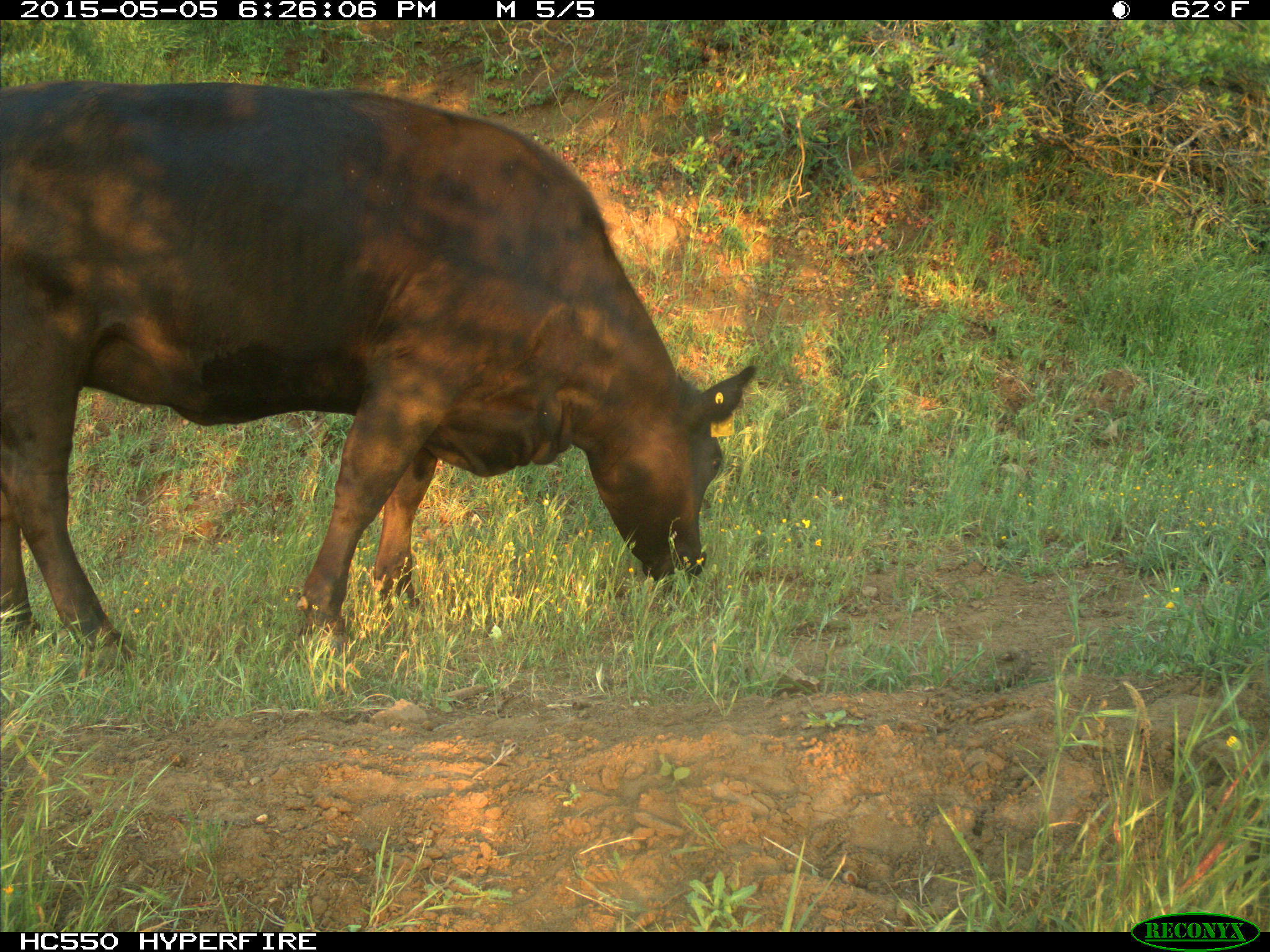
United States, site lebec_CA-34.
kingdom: Animalia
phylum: Chordata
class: Mammalia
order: Artiodactyla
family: Bovidae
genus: Bos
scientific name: Bos taurus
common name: domestic cow